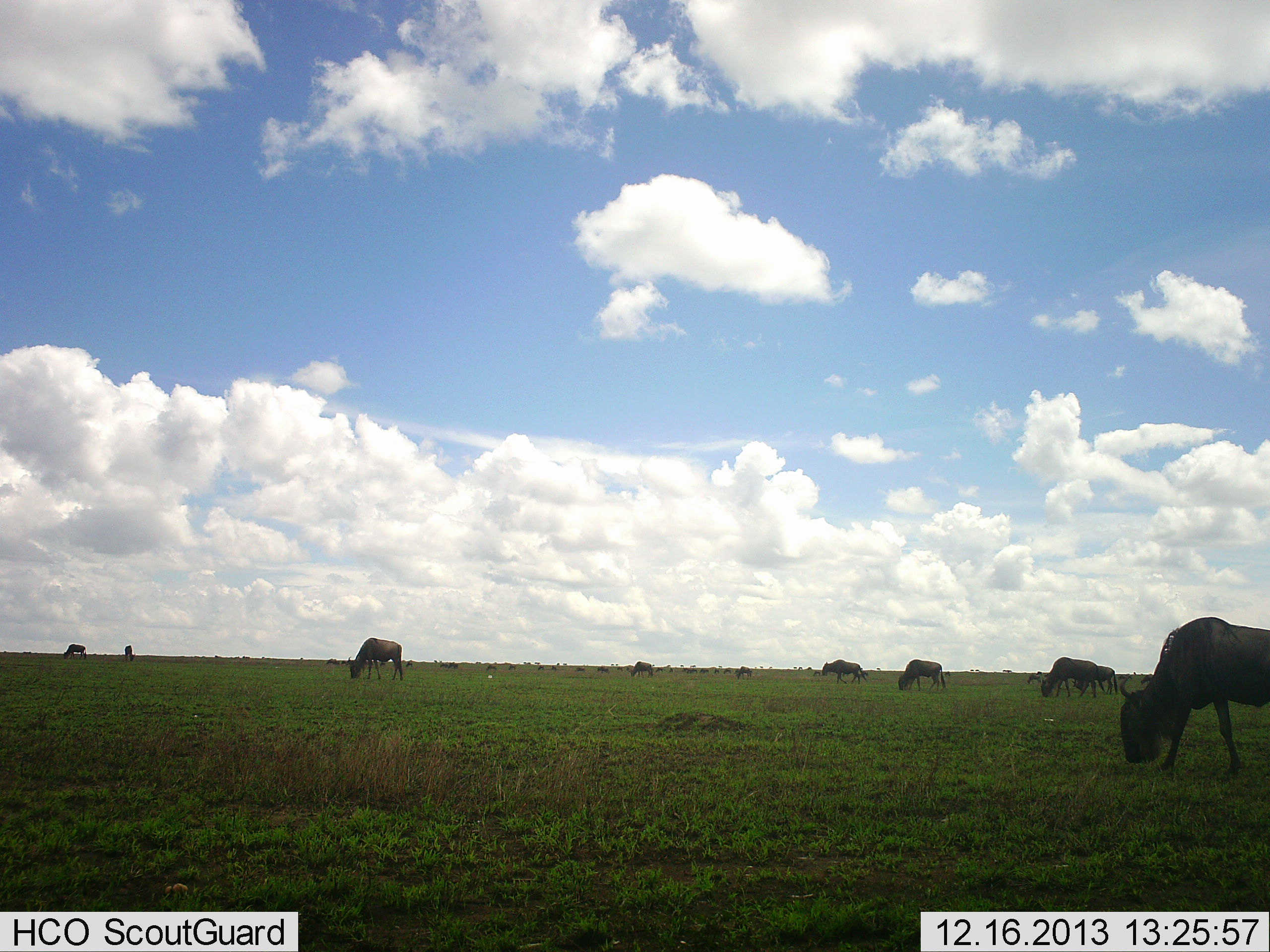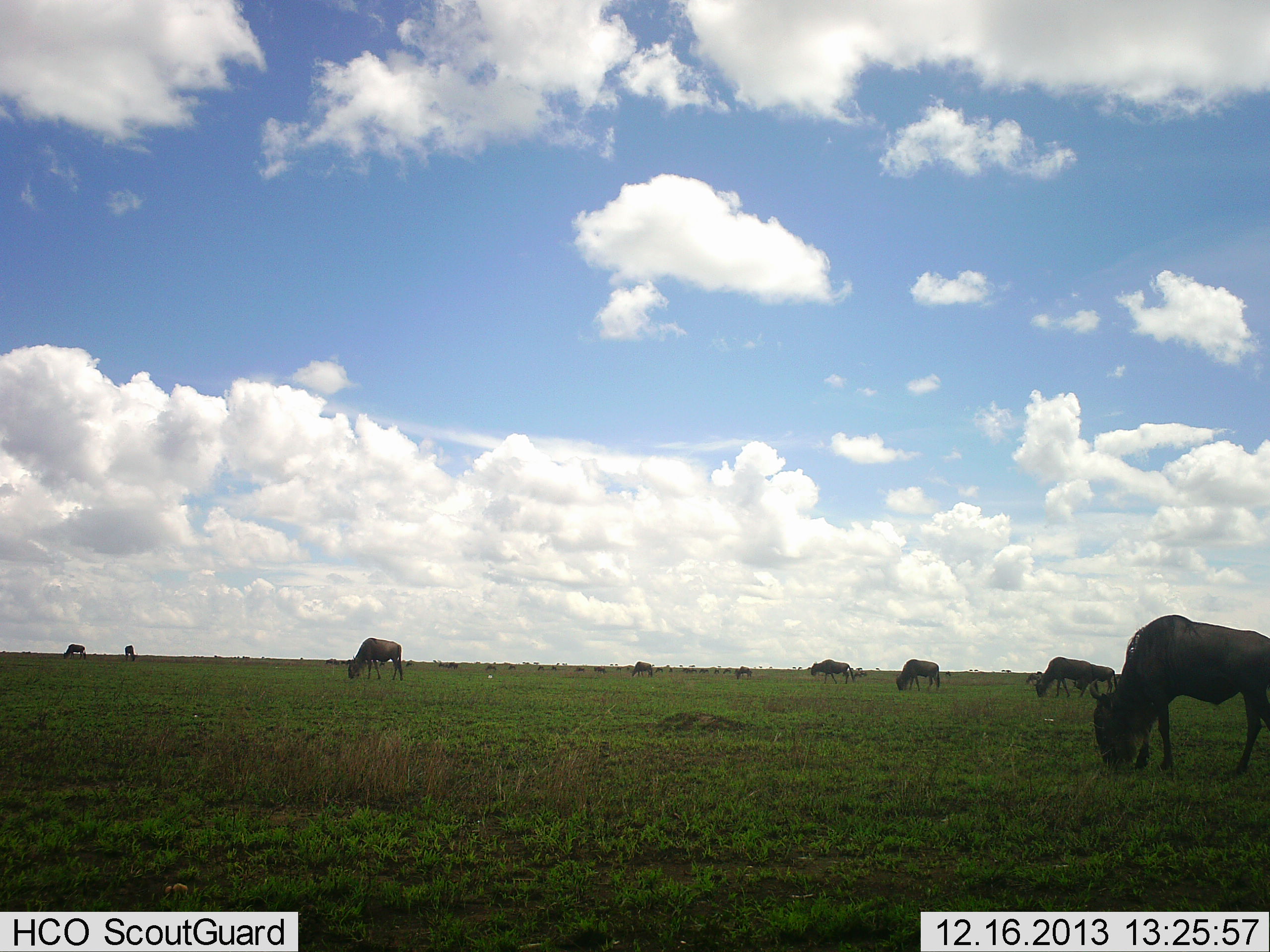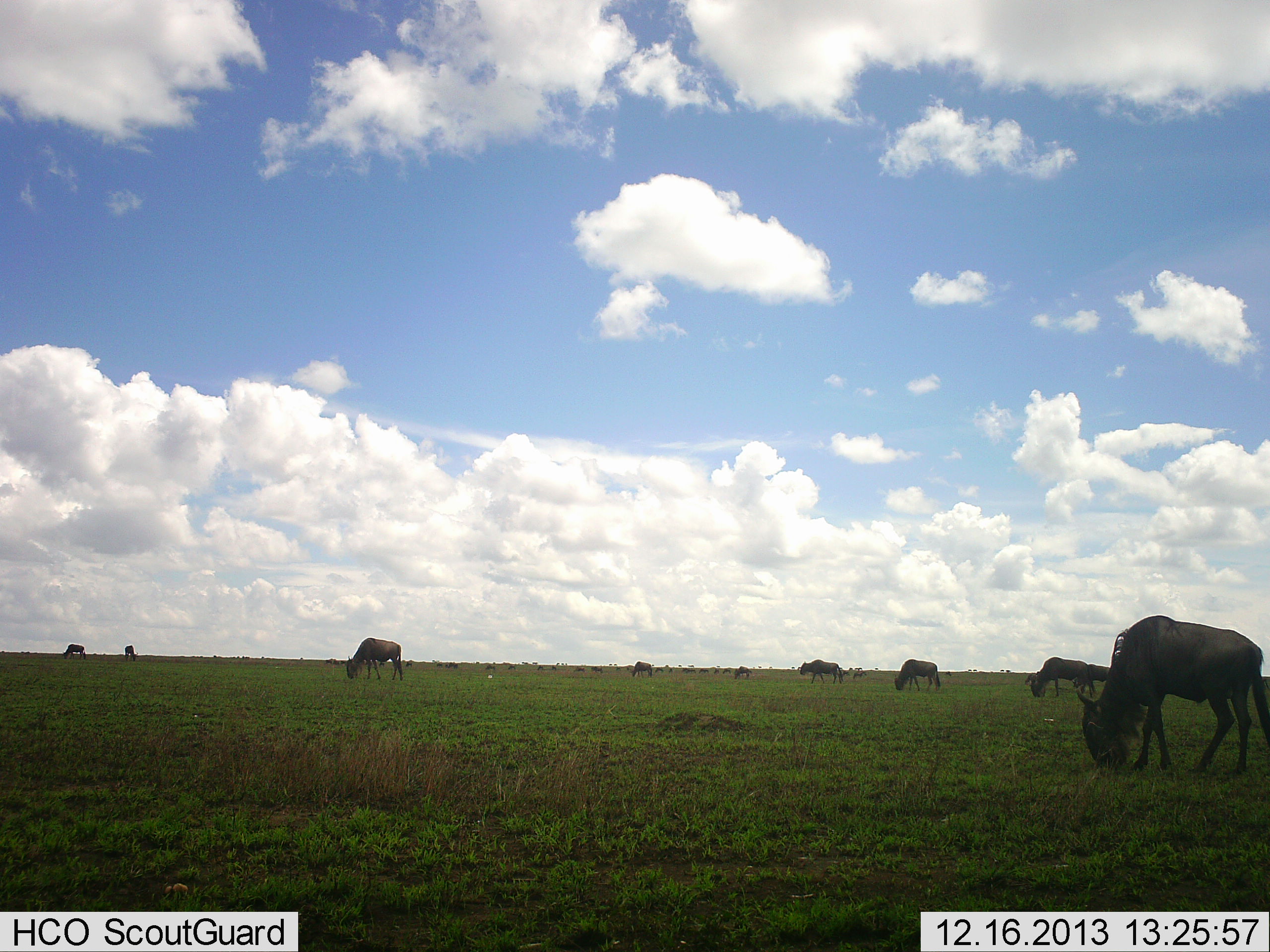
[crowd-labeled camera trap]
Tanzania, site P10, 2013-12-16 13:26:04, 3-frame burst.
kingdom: Animalia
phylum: Chordata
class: Mammalia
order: Artiodactyla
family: Bovidae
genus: Connochaetes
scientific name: Connochaetes taurinus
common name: blue wildebeest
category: wildebeest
Wildebeest (blue wildebeest) (Connochaetes taurinus), count 9. Behavior (volunteer vote fractions): standing 20%, resting 0%, moving 40%, interacting 0%. Young present (vote fraction): 0%. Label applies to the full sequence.